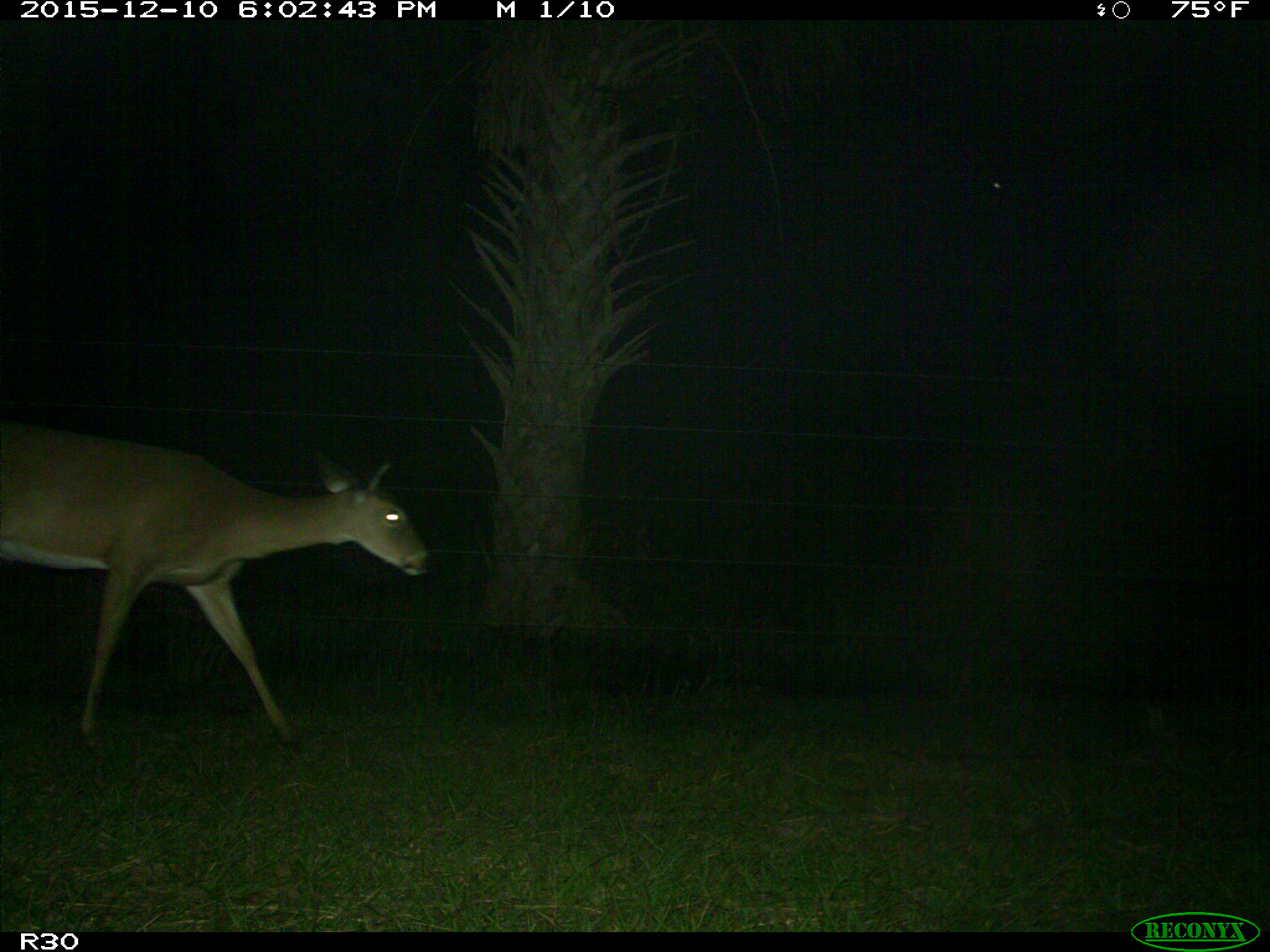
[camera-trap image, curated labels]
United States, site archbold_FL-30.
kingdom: Animalia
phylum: Chordata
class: Mammalia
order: Artiodactyla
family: Cervidae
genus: Odocoileus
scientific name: Odocoileus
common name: deer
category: unidentified deer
Unidentified deer (deer) (Odocoileus).